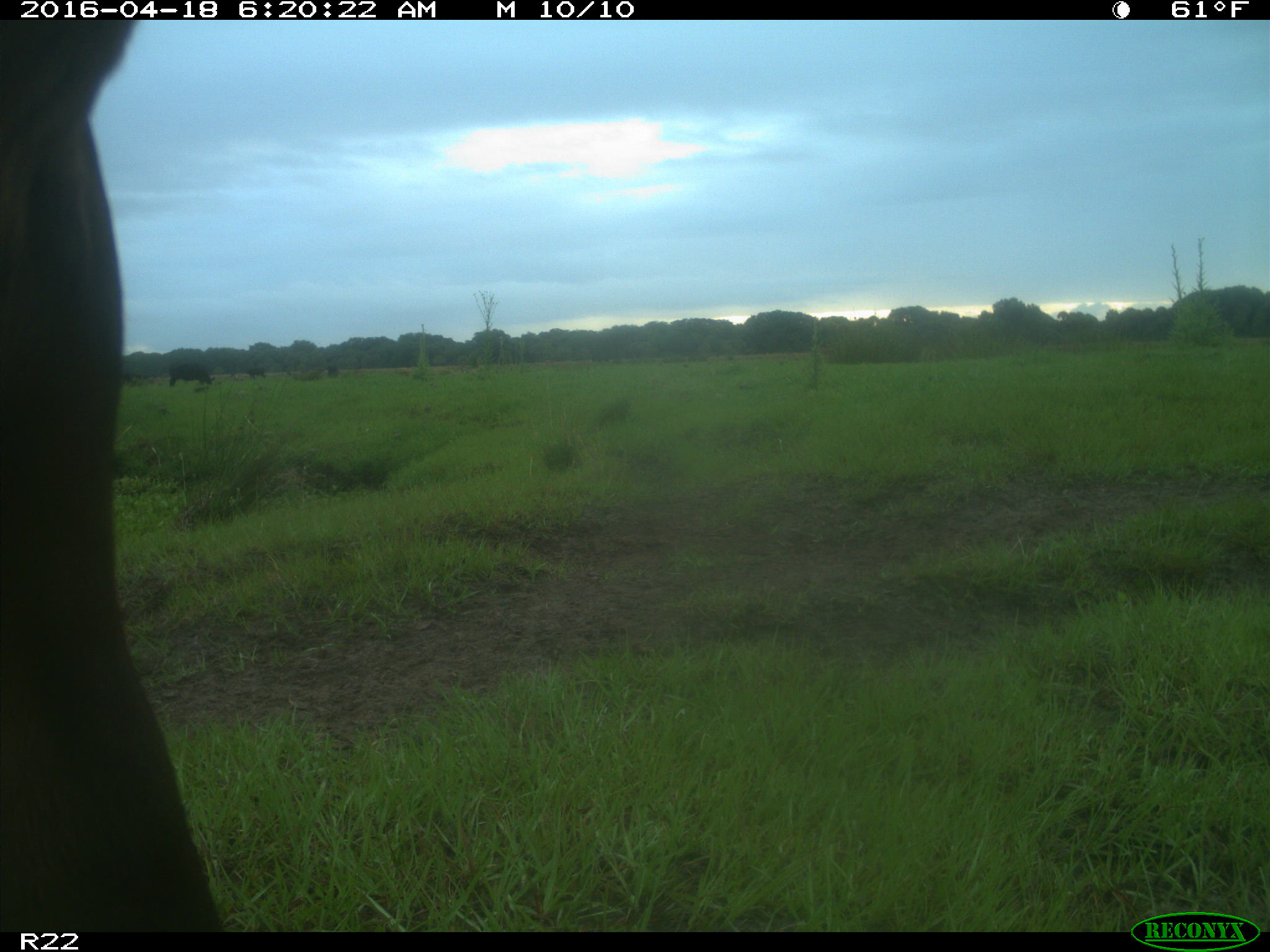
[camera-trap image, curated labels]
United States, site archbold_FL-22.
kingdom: Animalia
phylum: Chordata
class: Mammalia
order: Artiodactyla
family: Bovidae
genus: Bos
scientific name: Bos taurus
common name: domestic cow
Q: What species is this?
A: Bos taurus (domestic cow).